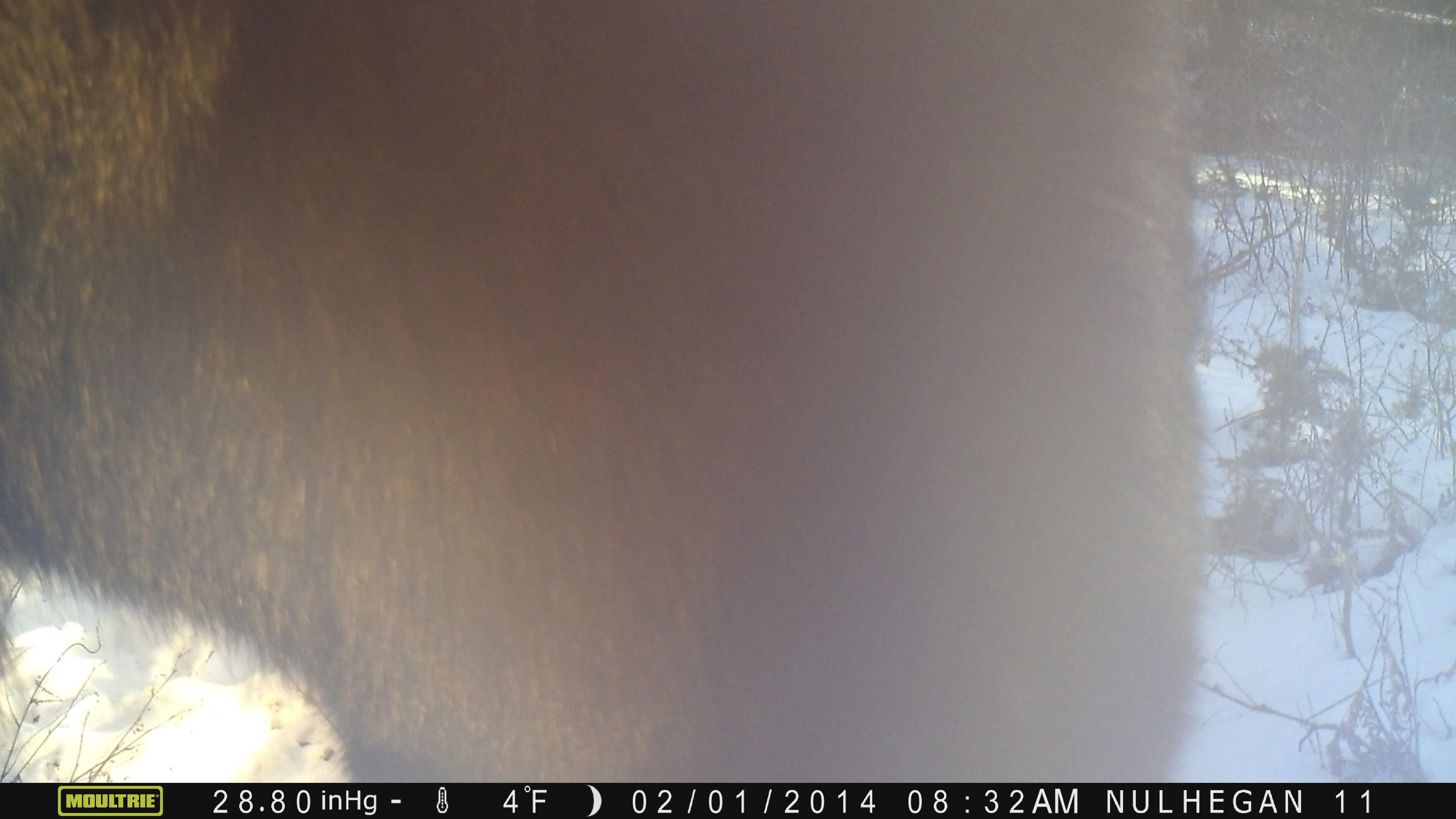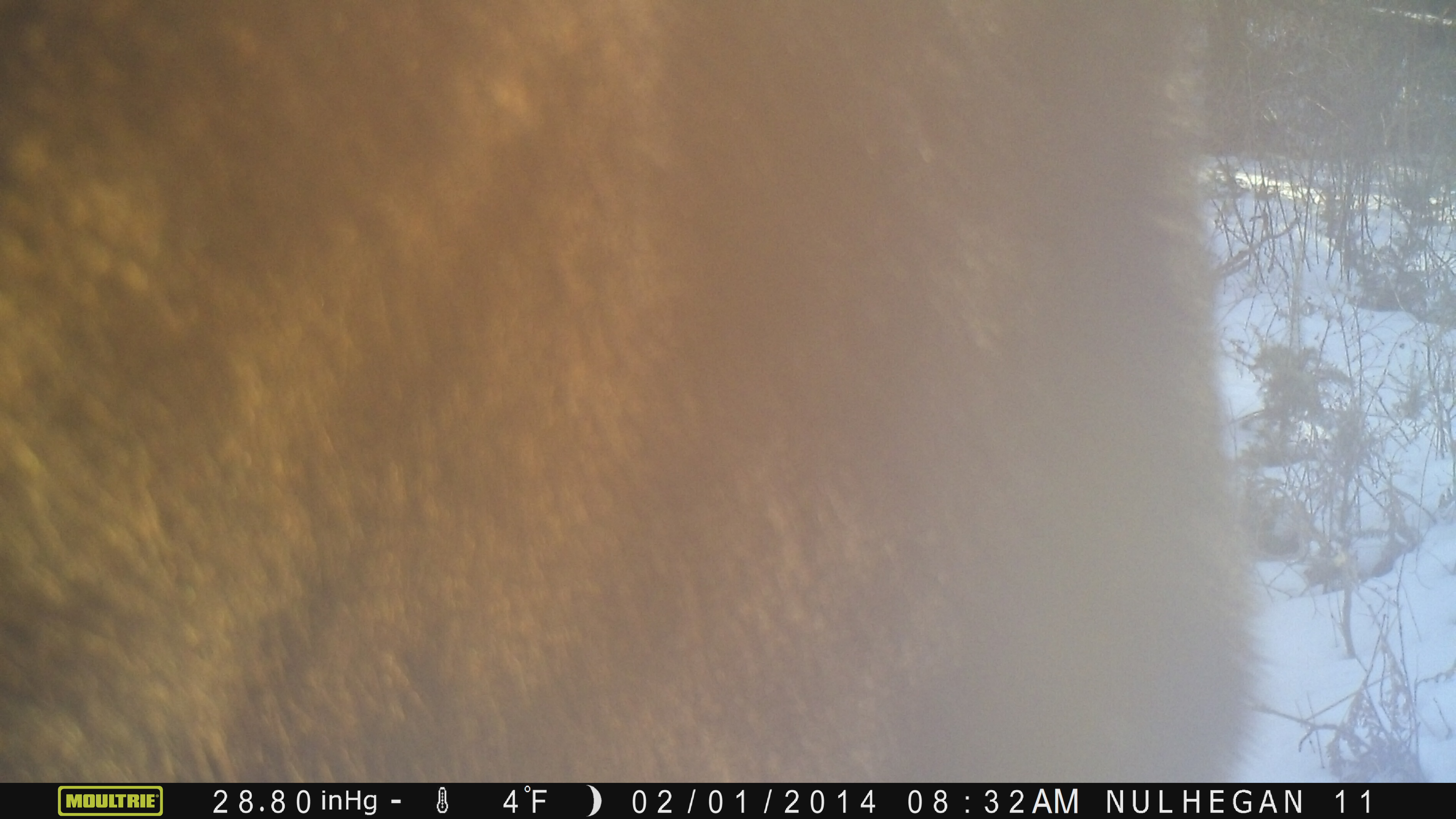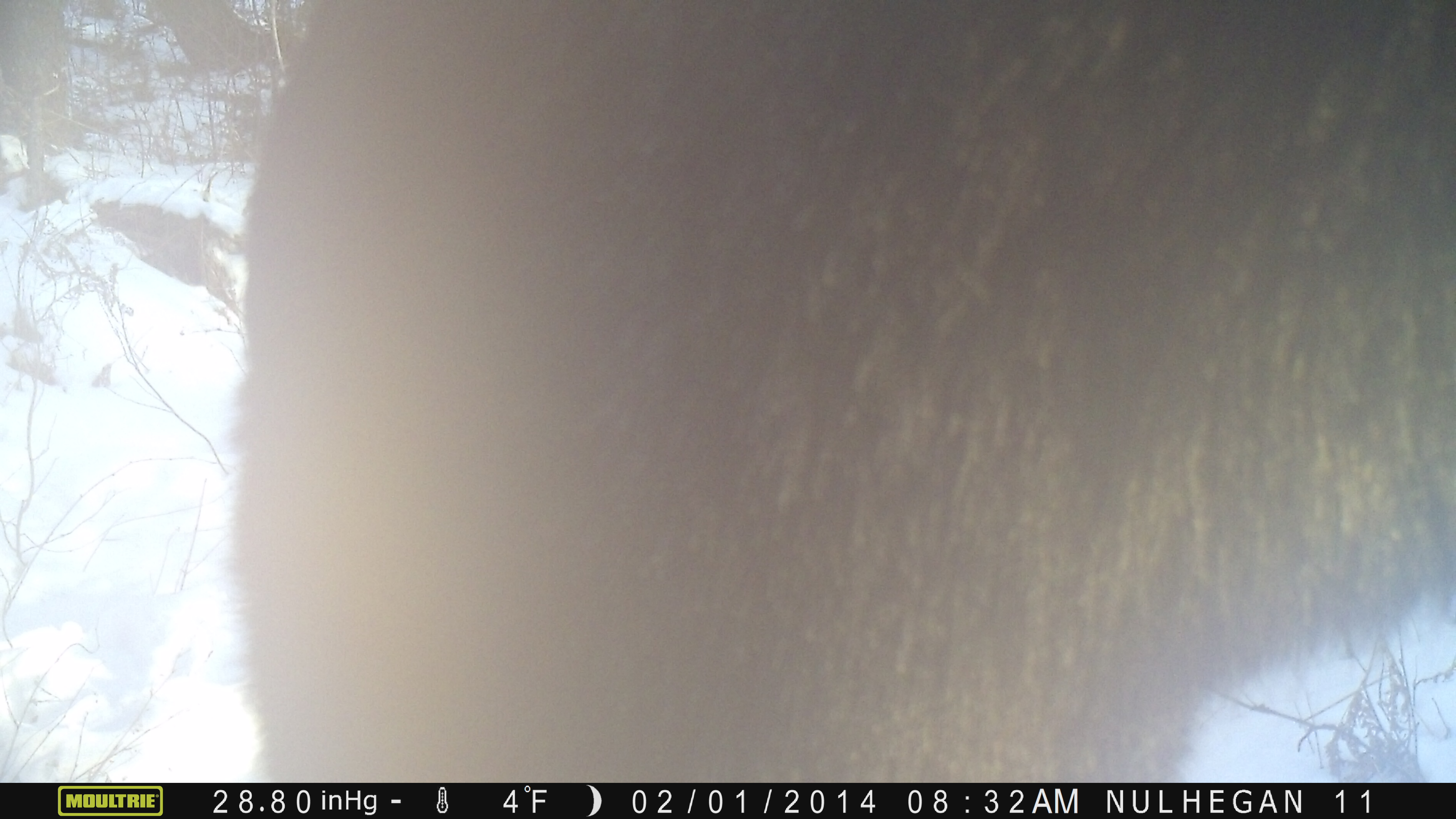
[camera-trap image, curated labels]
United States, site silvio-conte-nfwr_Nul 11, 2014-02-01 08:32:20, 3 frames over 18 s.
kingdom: Animalia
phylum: Chordata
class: Mammalia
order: Artiodactyla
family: Cervidae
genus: Alces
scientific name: Alces alces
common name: moose